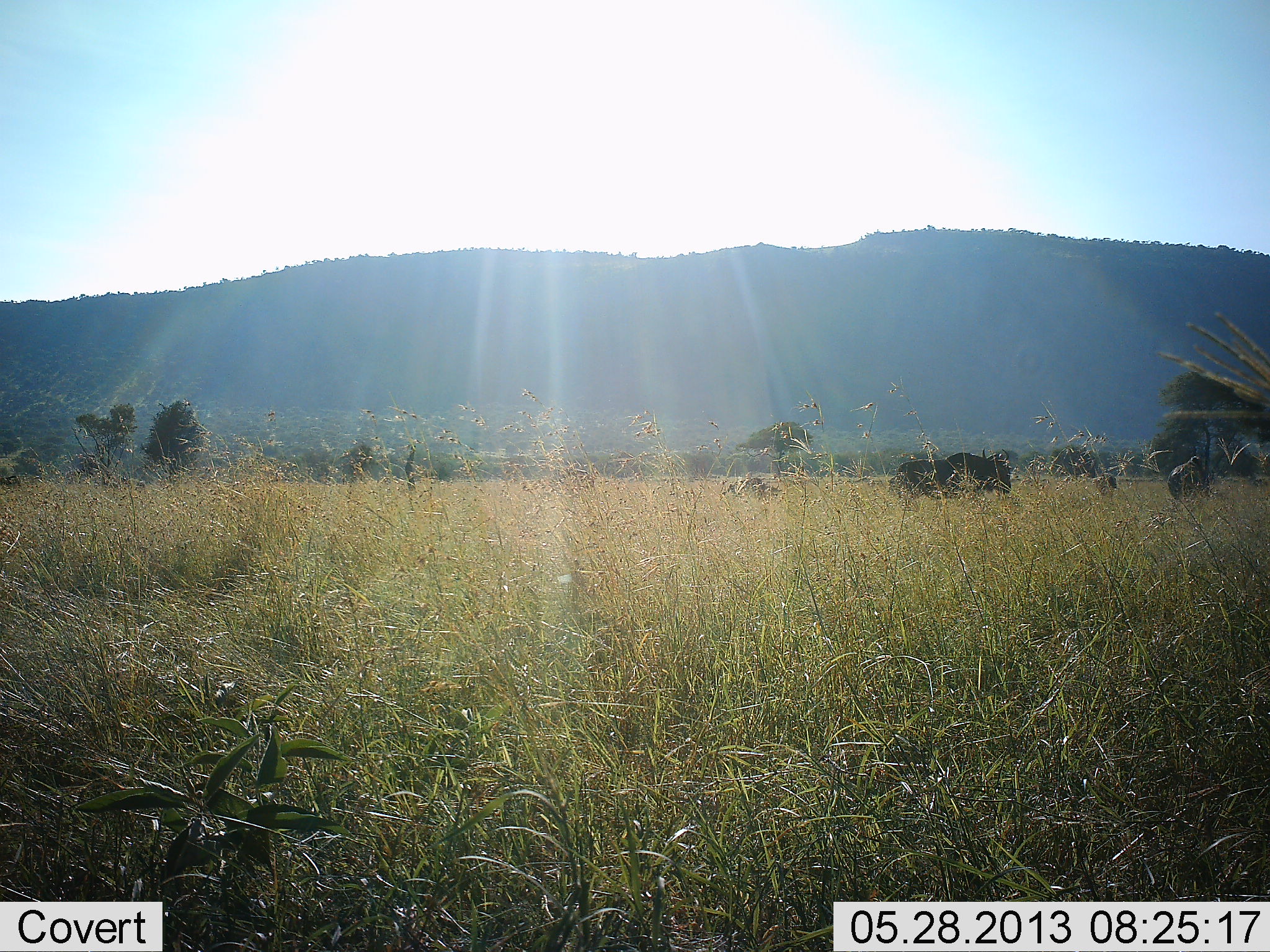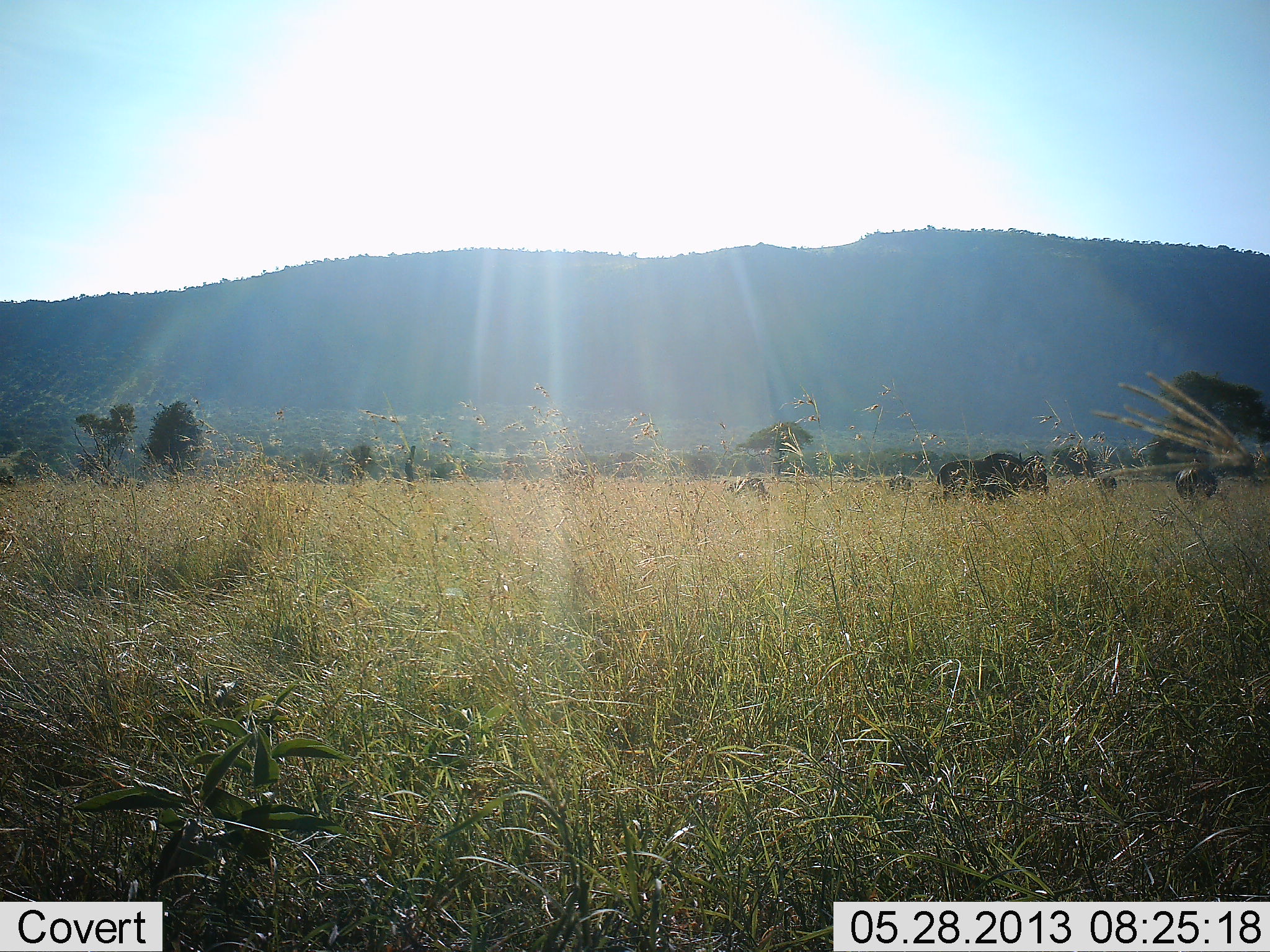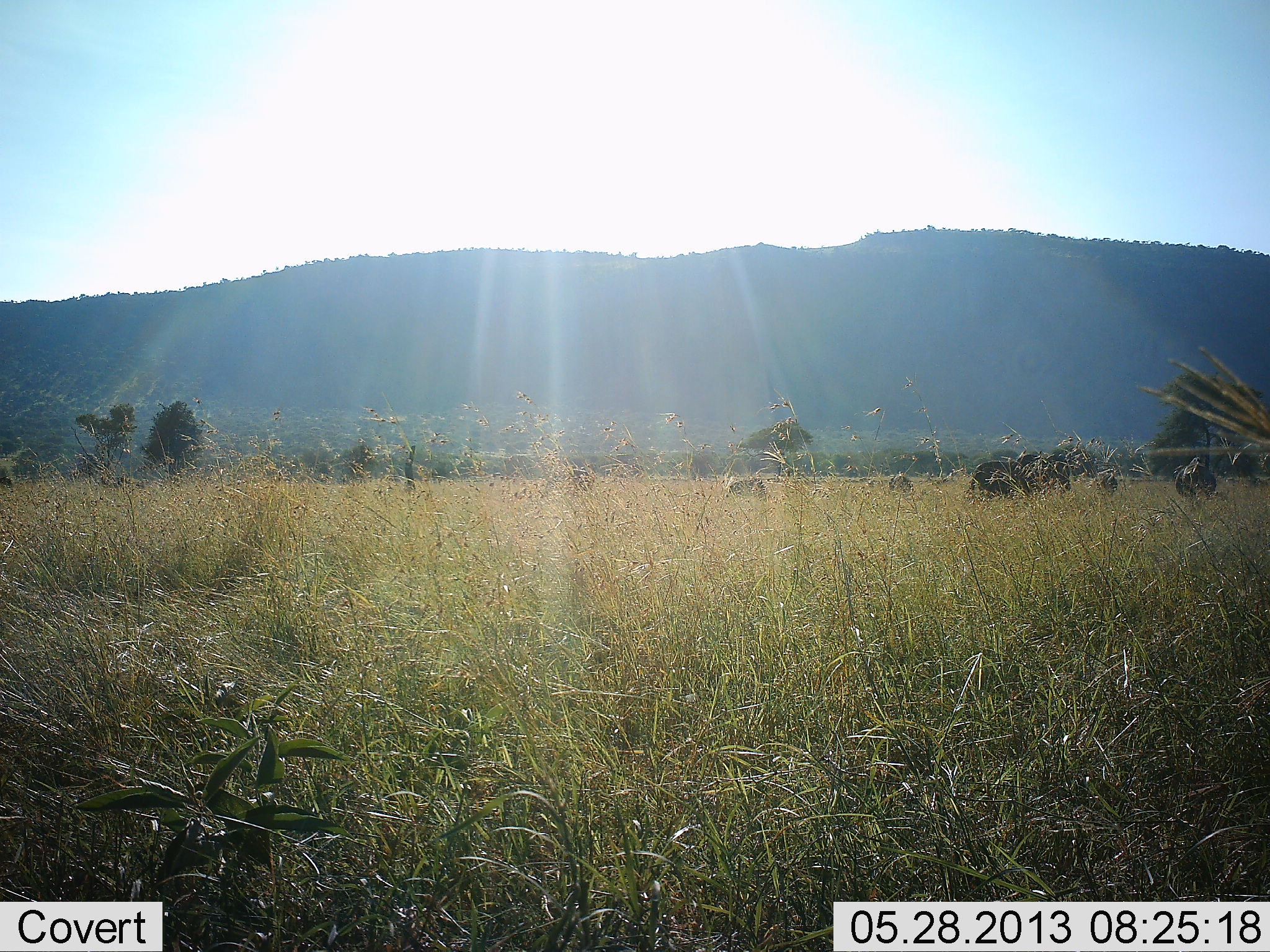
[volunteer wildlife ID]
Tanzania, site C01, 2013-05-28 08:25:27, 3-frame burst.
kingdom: Animalia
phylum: Chordata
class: Mammalia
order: Artiodactyla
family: Bovidae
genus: Connochaetes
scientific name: Connochaetes taurinus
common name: blue wildebeest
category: wildebeest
Wildebeest (blue wildebeest) (Connochaetes taurinus), count 5. Behavior (volunteer vote fractions): standing 18%, resting 0%, moving 91%, interacting 0%. Young present (vote fraction): 0%. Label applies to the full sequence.